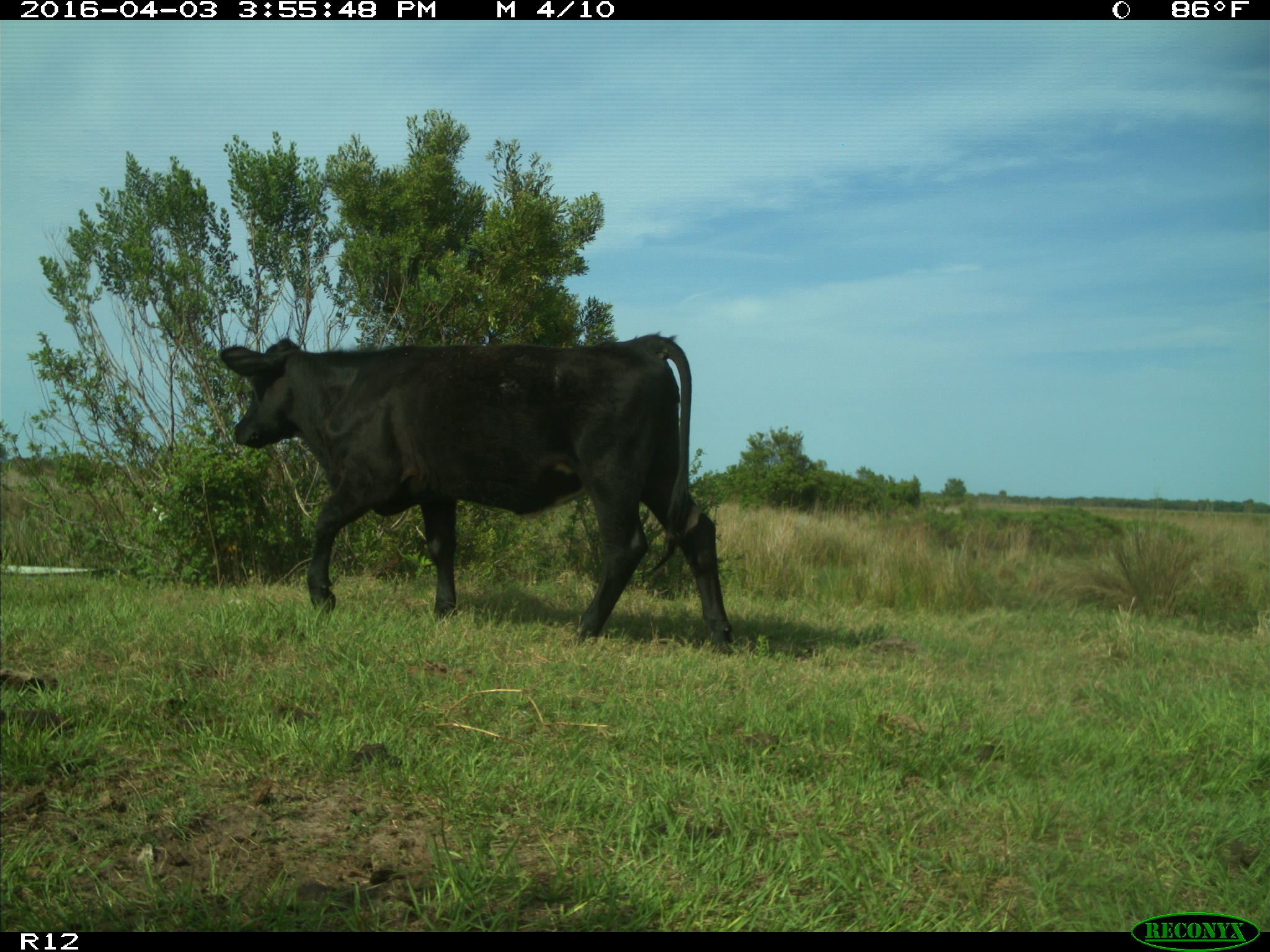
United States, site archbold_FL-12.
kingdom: Animalia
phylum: Chordata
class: Mammalia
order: Artiodactyla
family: Bovidae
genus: Bos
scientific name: Bos taurus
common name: domestic cow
Bos taurus (domestic cow).